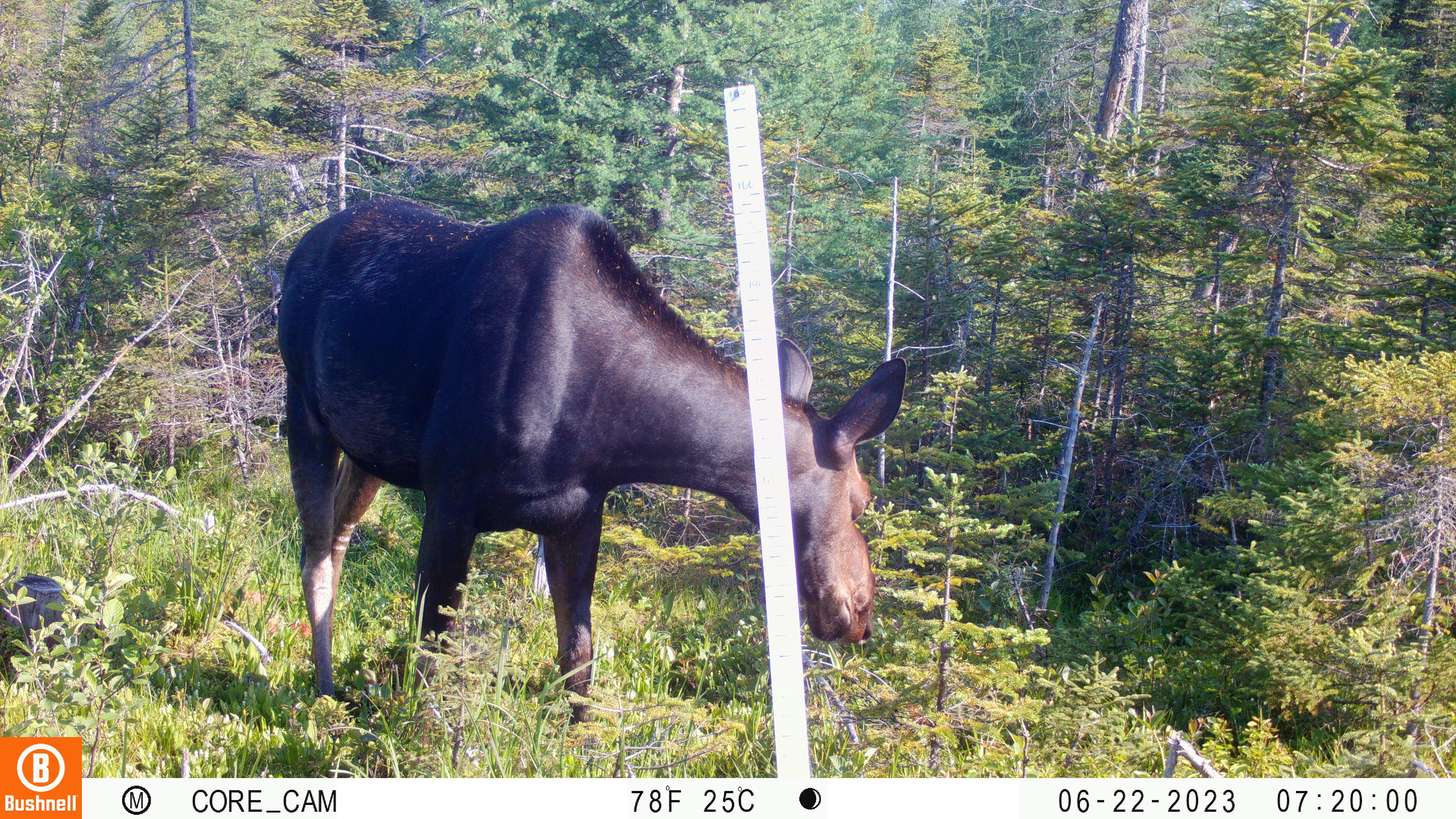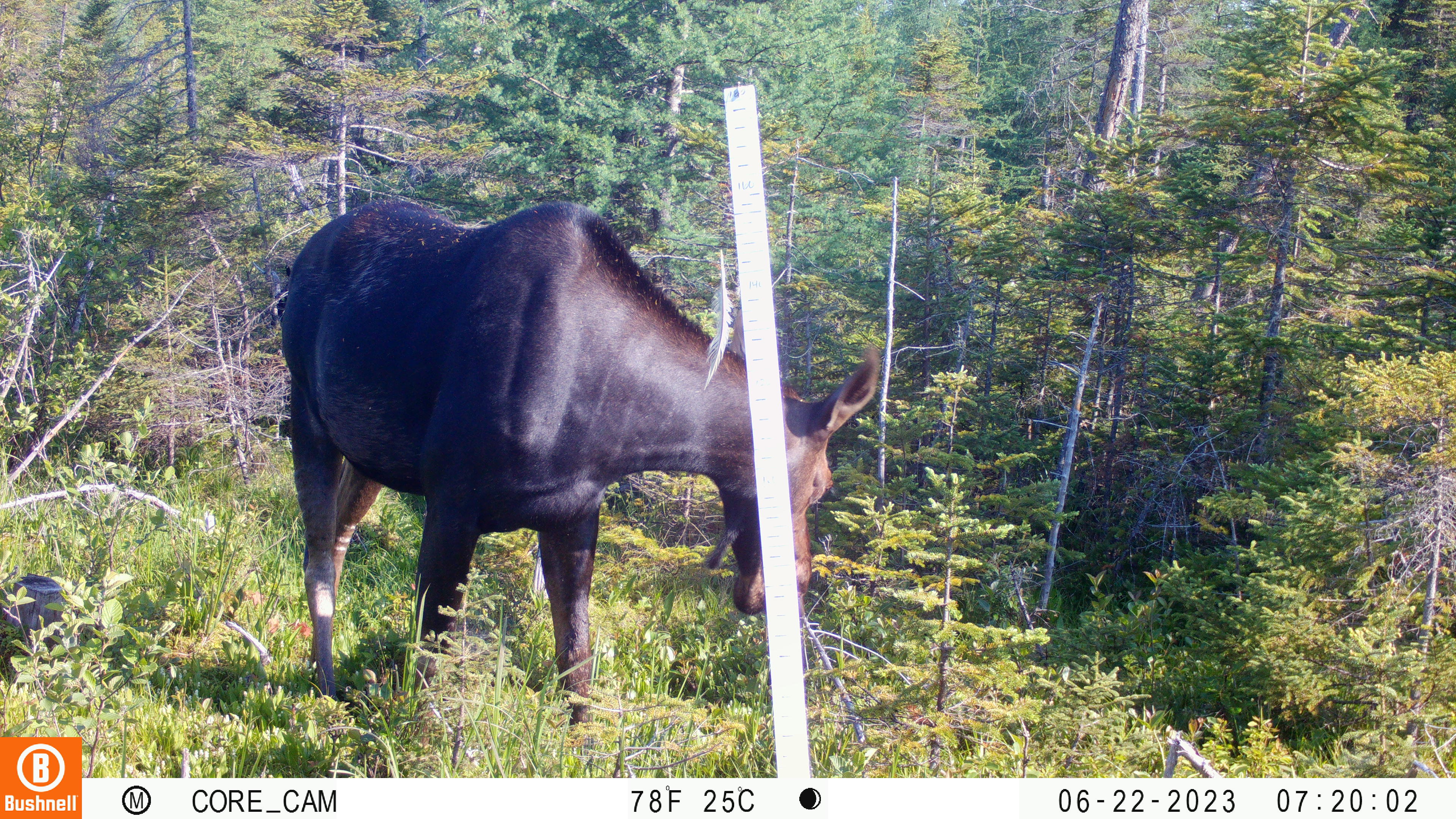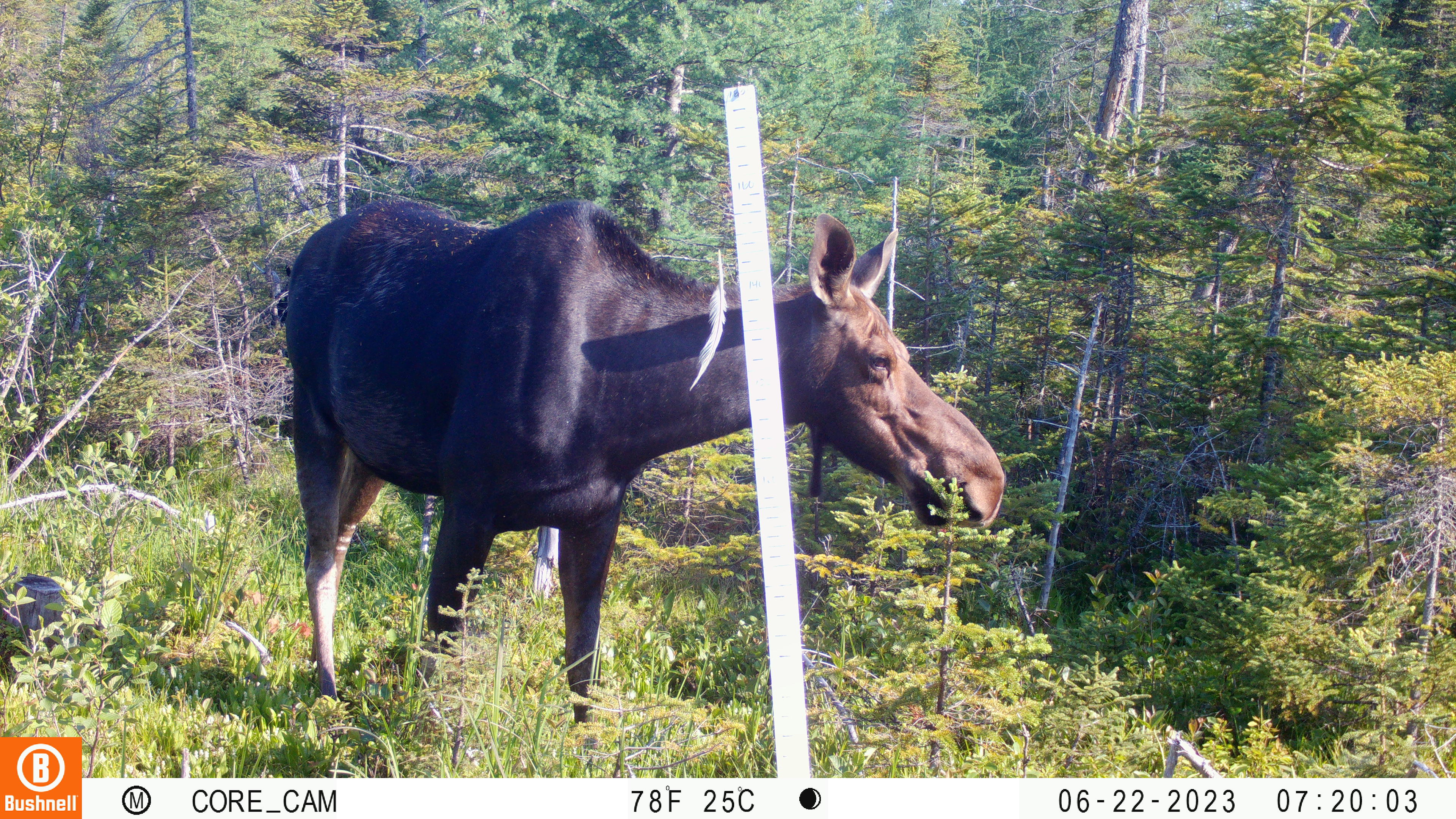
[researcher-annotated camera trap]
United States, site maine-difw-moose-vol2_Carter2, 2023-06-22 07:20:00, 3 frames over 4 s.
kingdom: Animalia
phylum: Chordata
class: Mammalia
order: Artiodactyla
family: Cervidae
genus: Alces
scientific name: Alces alces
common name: moose